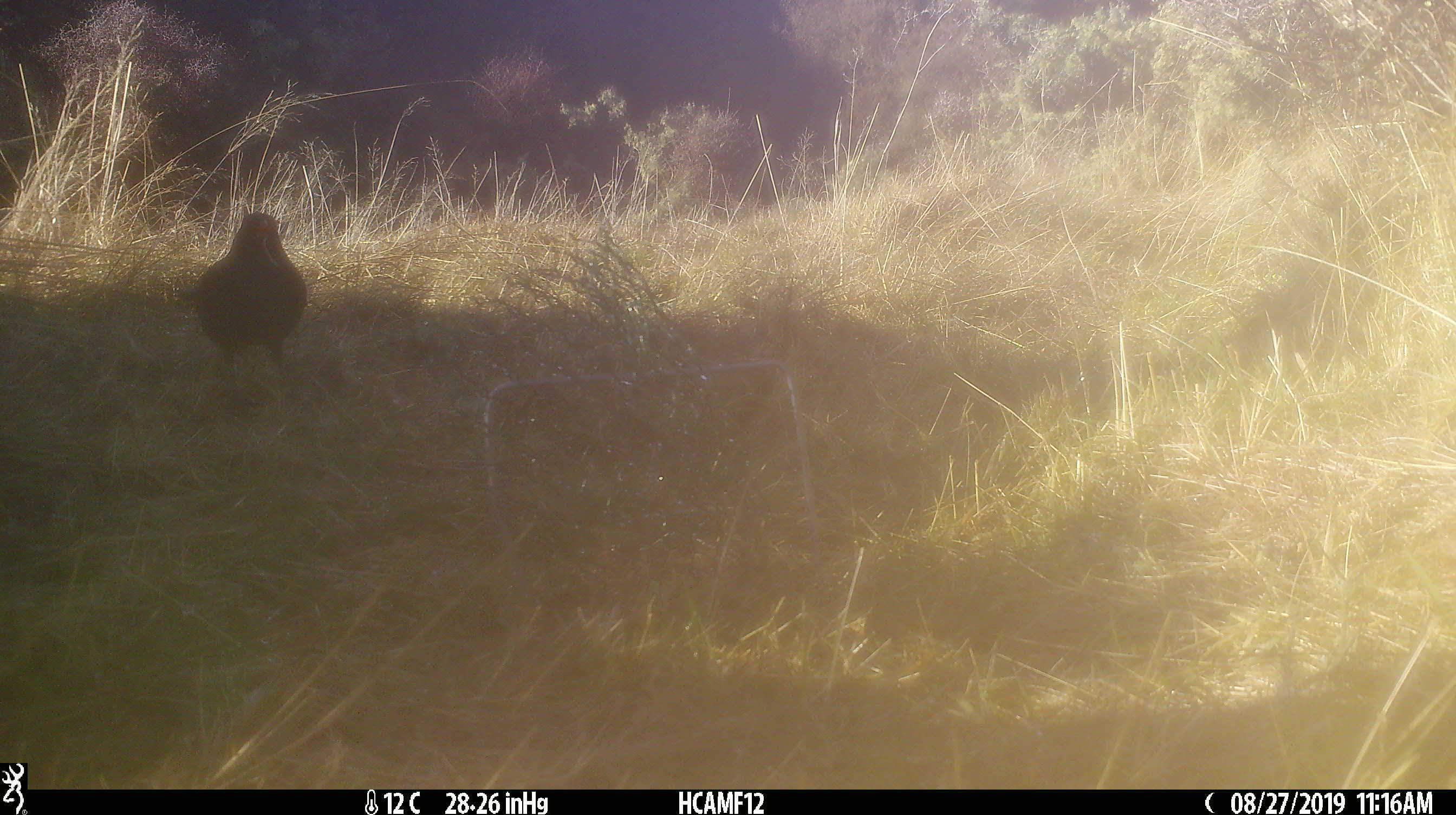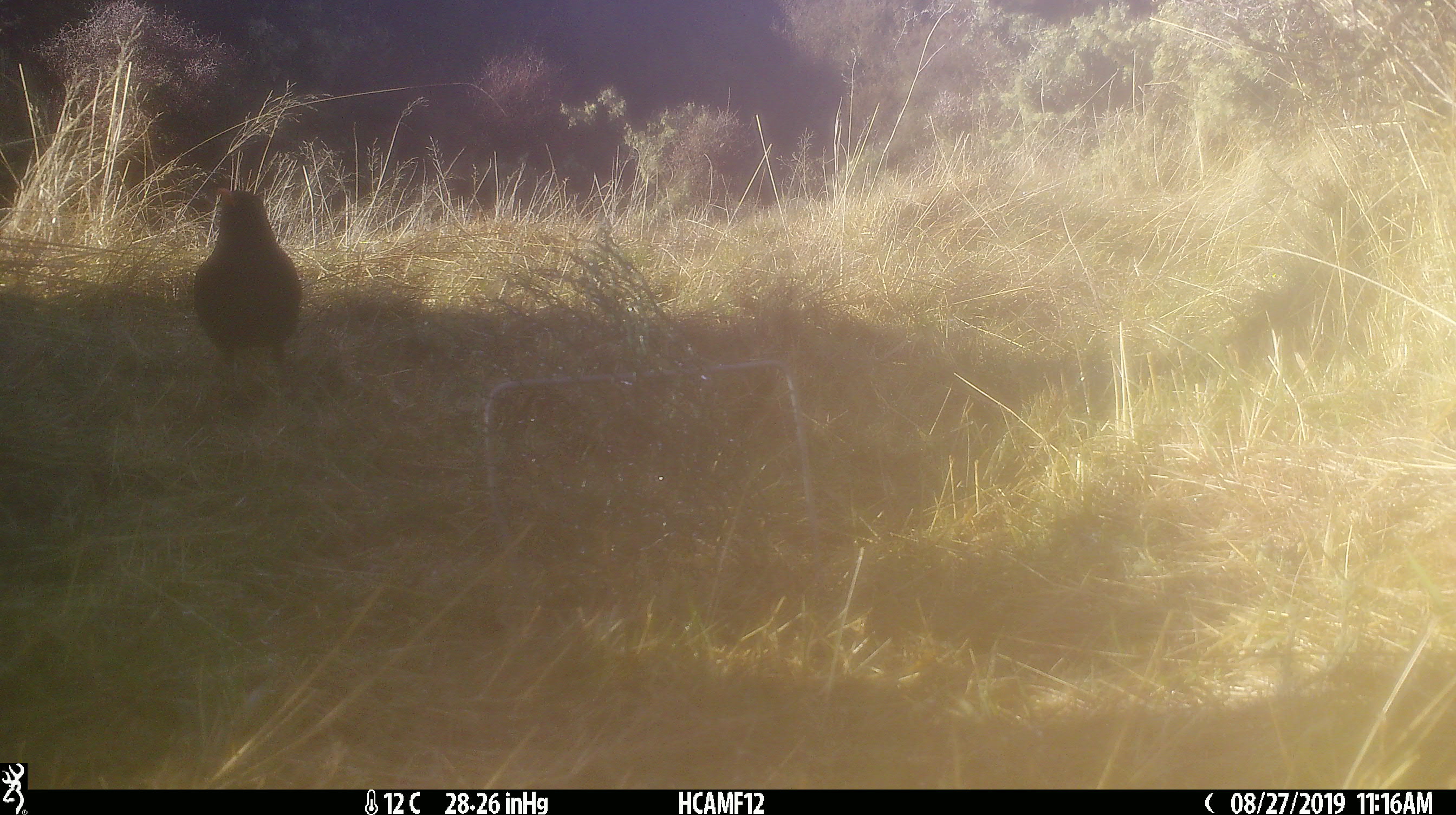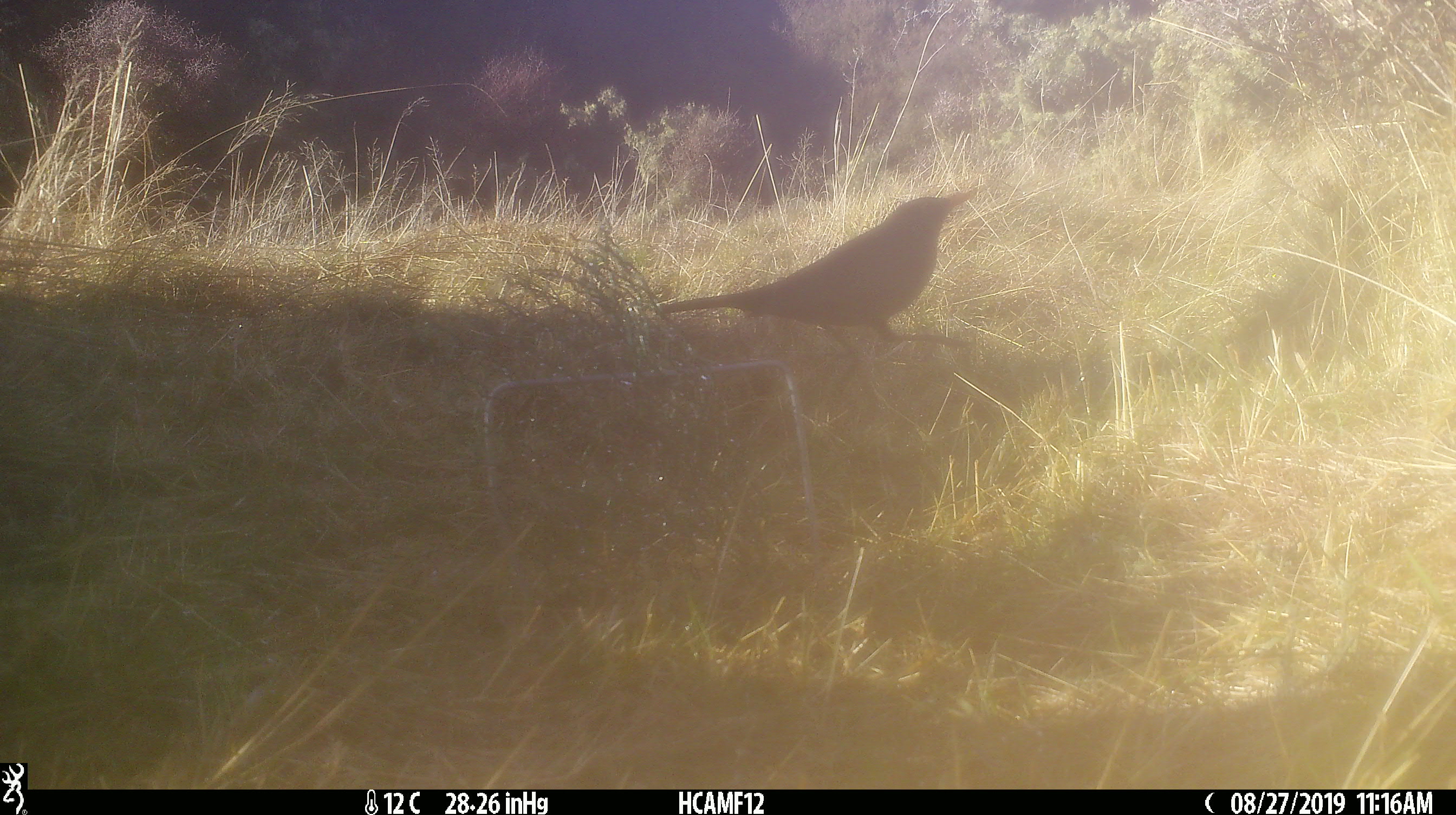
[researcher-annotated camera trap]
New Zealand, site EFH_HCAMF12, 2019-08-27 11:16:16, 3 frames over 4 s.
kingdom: Animalia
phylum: Chordata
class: Aves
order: Passeriformes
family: Turdidae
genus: Turdus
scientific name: Turdus merula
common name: eurasian blackbird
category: blackbird